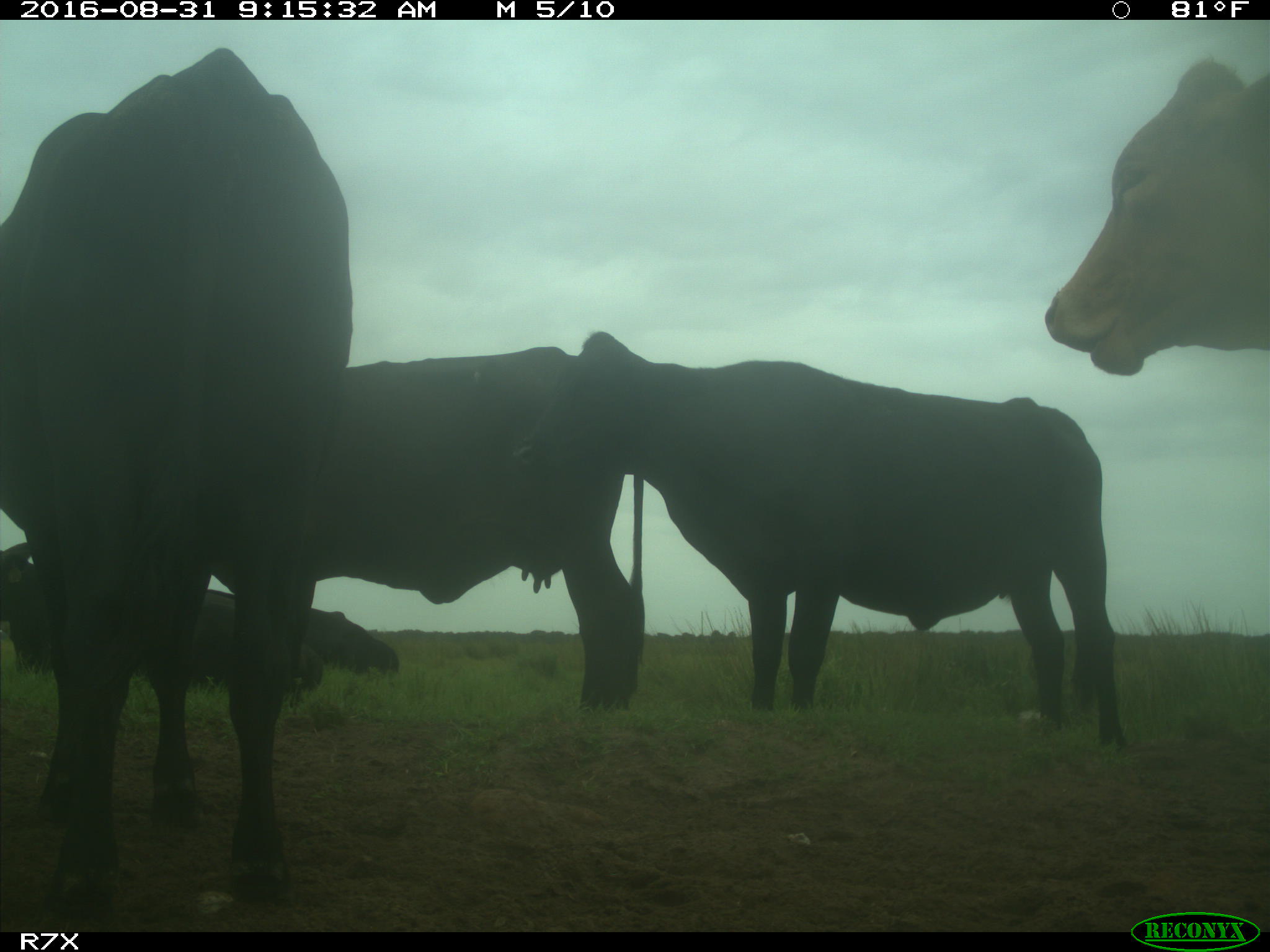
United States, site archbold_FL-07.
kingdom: Animalia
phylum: Chordata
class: Mammalia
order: Artiodactyla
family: Bovidae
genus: Bos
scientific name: Bos taurus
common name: domestic cow